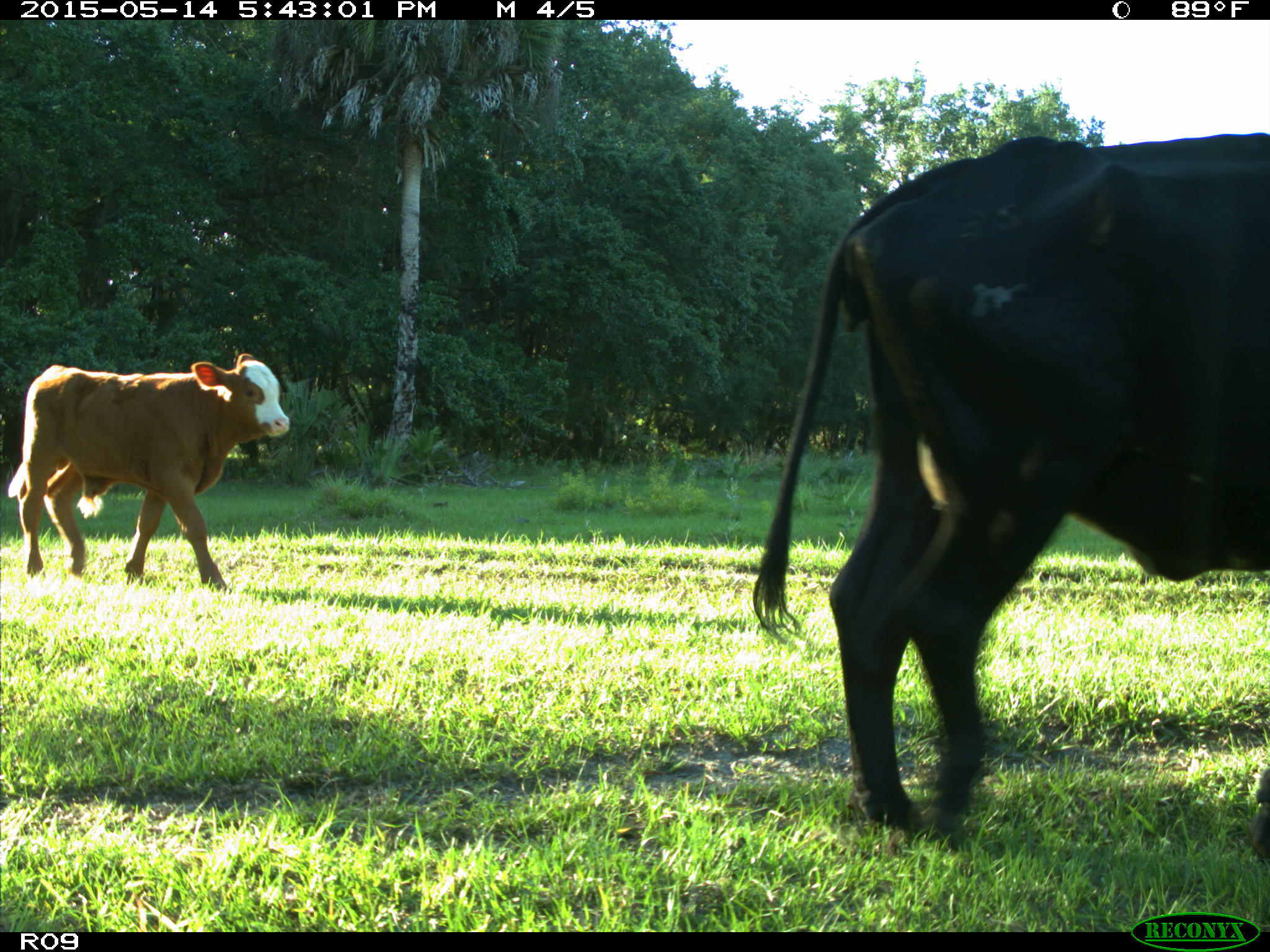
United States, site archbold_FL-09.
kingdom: Animalia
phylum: Chordata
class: Mammalia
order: Artiodactyla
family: Bovidae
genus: Bos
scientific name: Bos taurus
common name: domestic cow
Bos taurus (domestic cow).